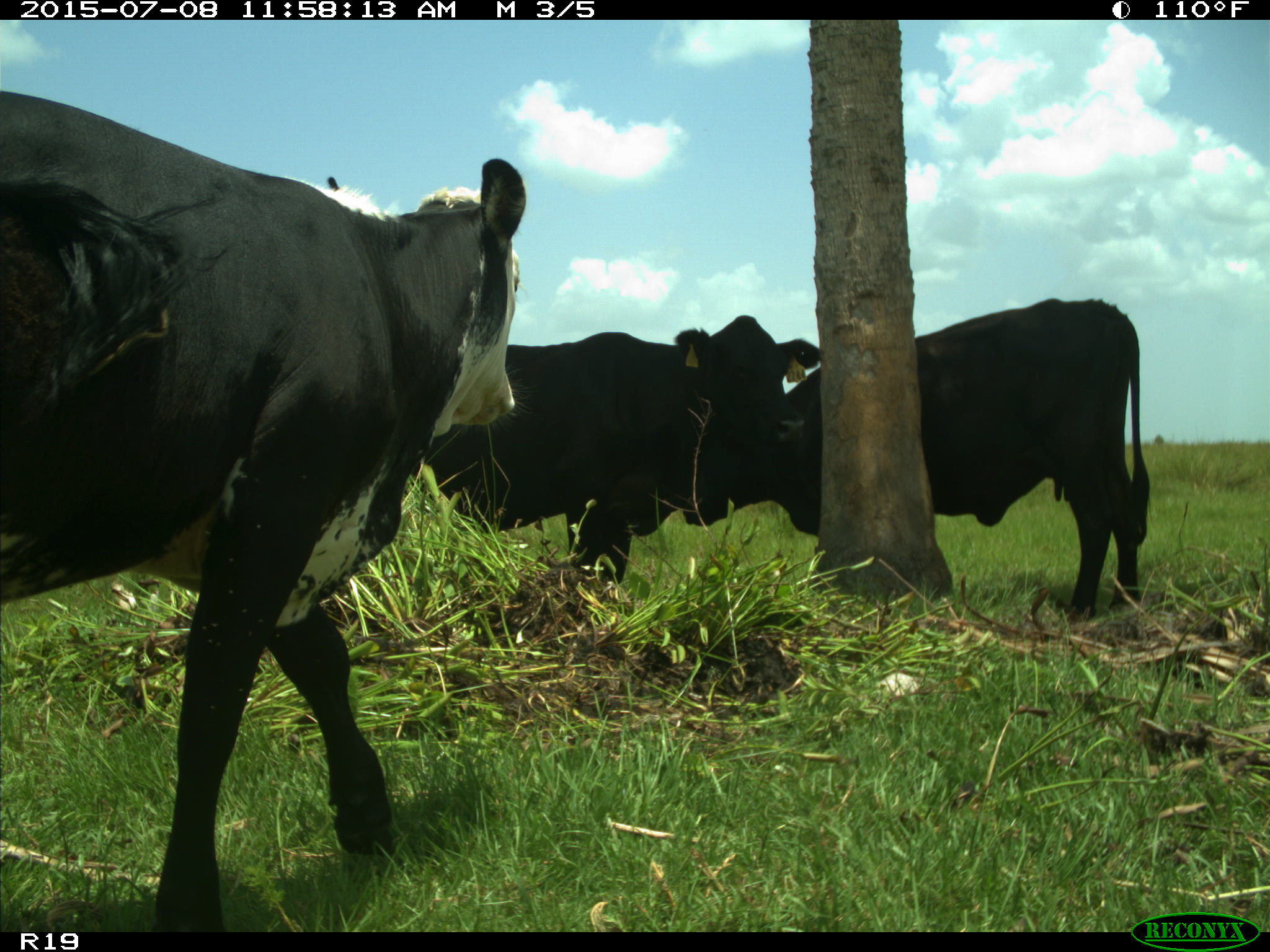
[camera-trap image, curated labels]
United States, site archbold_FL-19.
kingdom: Animalia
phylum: Chordata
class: Mammalia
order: Artiodactyla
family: Bovidae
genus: Bos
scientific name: Bos taurus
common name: domestic cow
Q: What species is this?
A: Bos taurus (domestic cow).